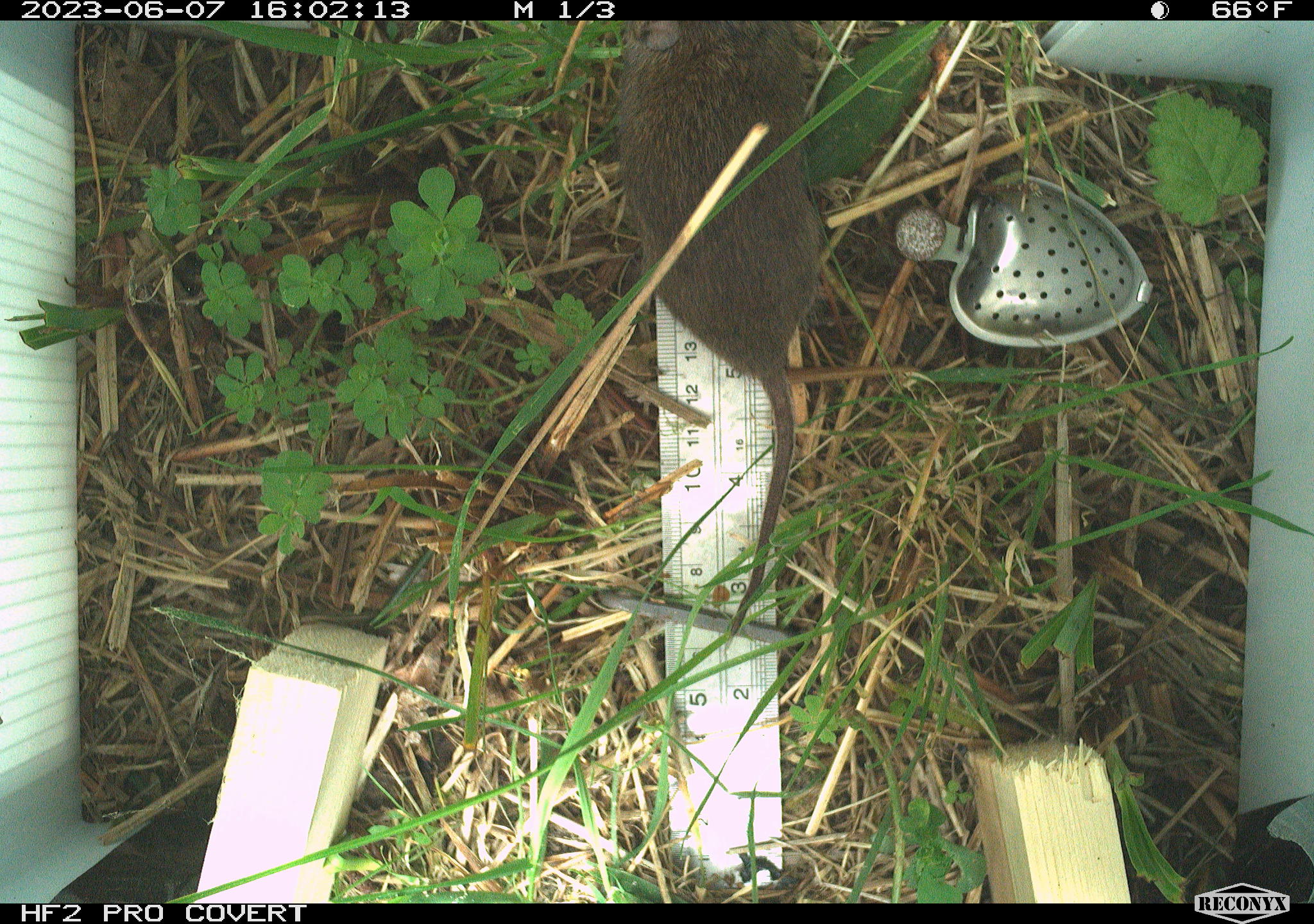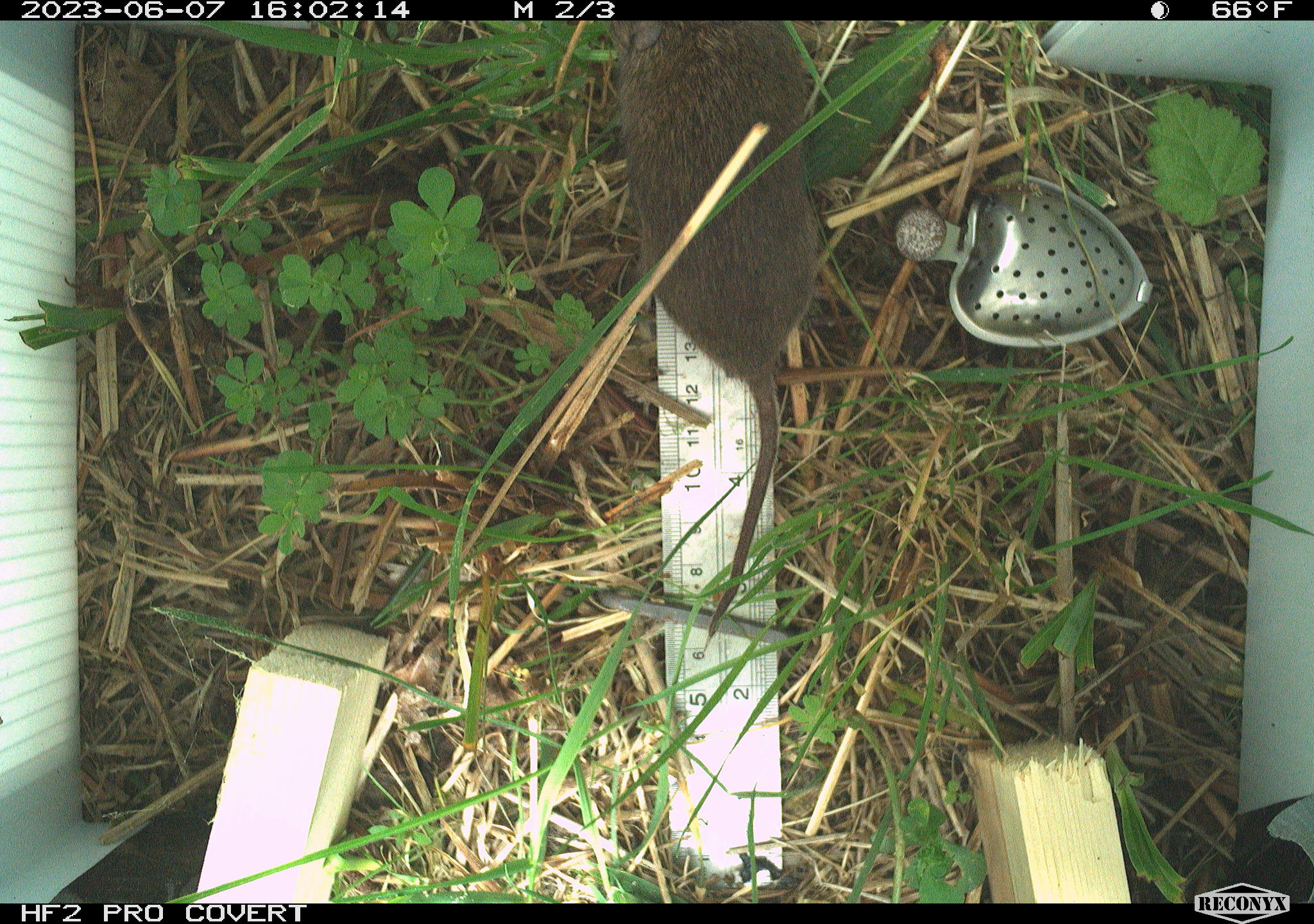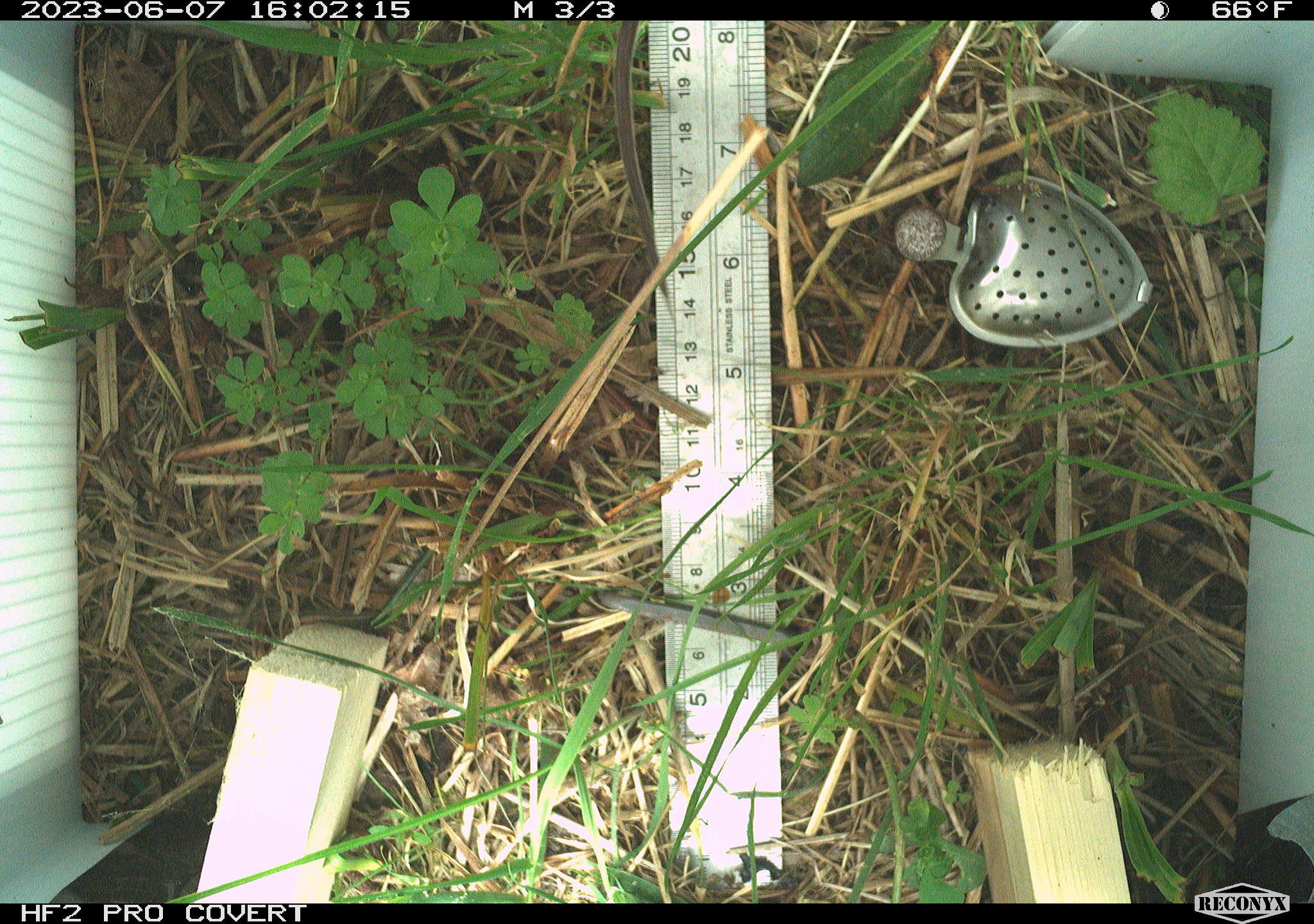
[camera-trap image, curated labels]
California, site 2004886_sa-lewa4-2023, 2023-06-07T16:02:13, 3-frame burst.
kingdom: Animalia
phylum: Chordata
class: Mammalia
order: Rodentia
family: Cricetidae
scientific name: Cricetidae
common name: hamsters, voles, lemmings, and allies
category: cricetidae family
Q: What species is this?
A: Cricetidae family (hamsters, voles, lemmings, and allies) (Cricetidae).